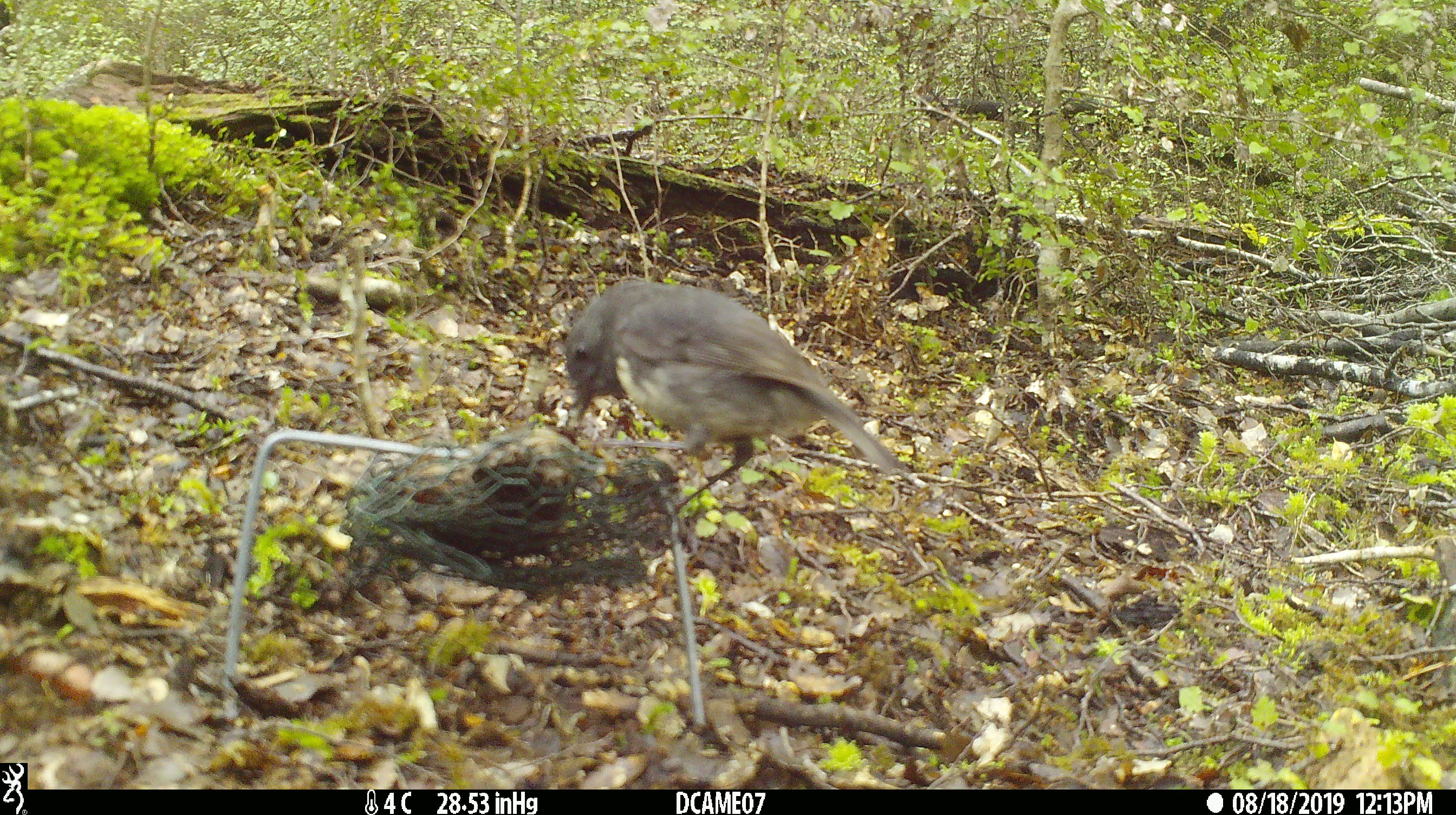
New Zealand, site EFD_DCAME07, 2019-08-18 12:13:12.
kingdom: Animalia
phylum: Chordata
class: Aves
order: Passeriformes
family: Petroicidae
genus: Petroica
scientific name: Petroica australis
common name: new zealand robin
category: robin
Robin (new zealand robin) (Petroica australis).